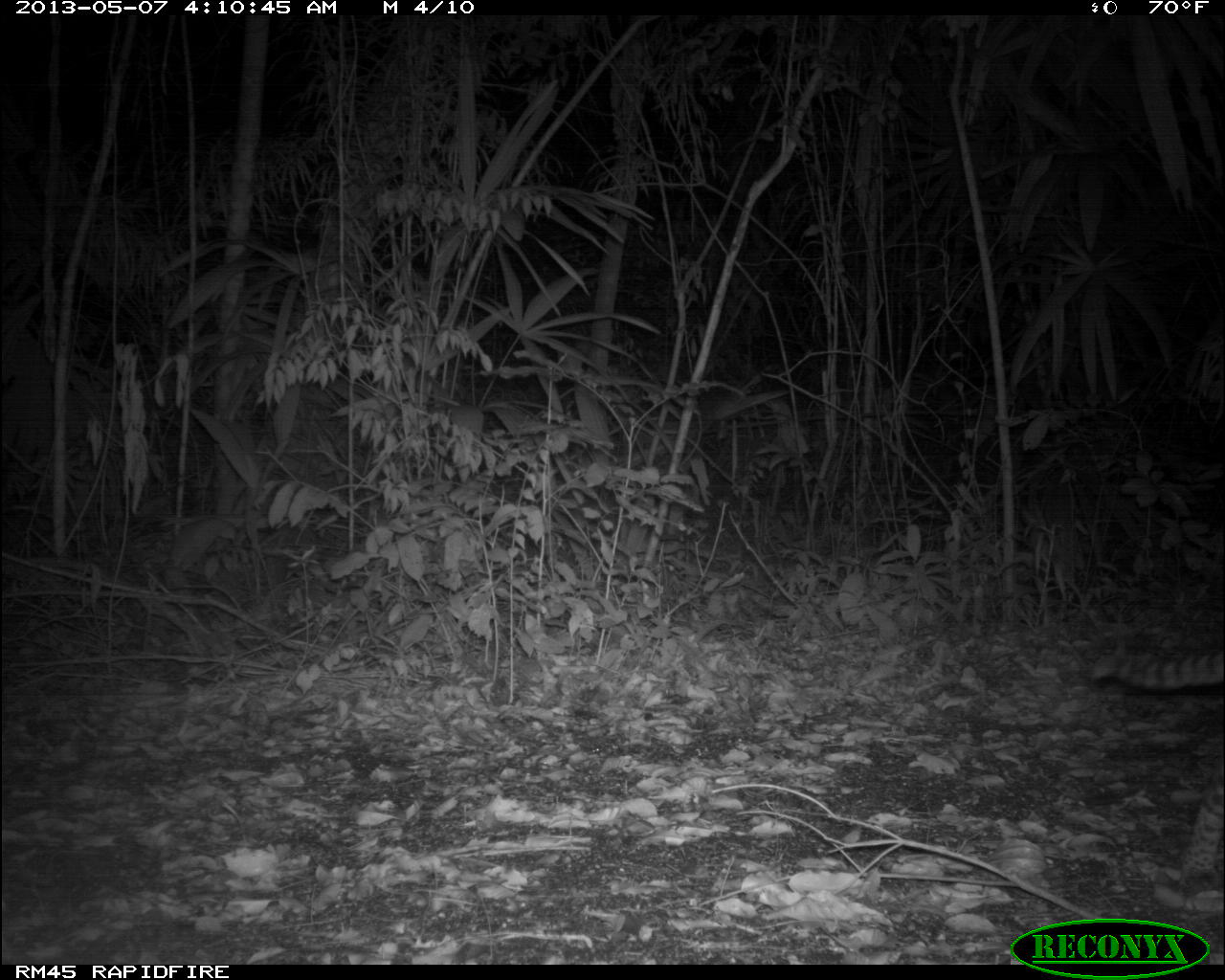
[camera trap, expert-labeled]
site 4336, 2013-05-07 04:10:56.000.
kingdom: Animalia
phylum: Chordata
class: Mammalia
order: Carnivora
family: Felidae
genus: Leopardus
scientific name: Leopardus pardalis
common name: ocelot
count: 1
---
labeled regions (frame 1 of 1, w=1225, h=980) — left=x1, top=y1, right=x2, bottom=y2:
leopardus pardalis: left=1092, top=646, right=1225, bottom=895